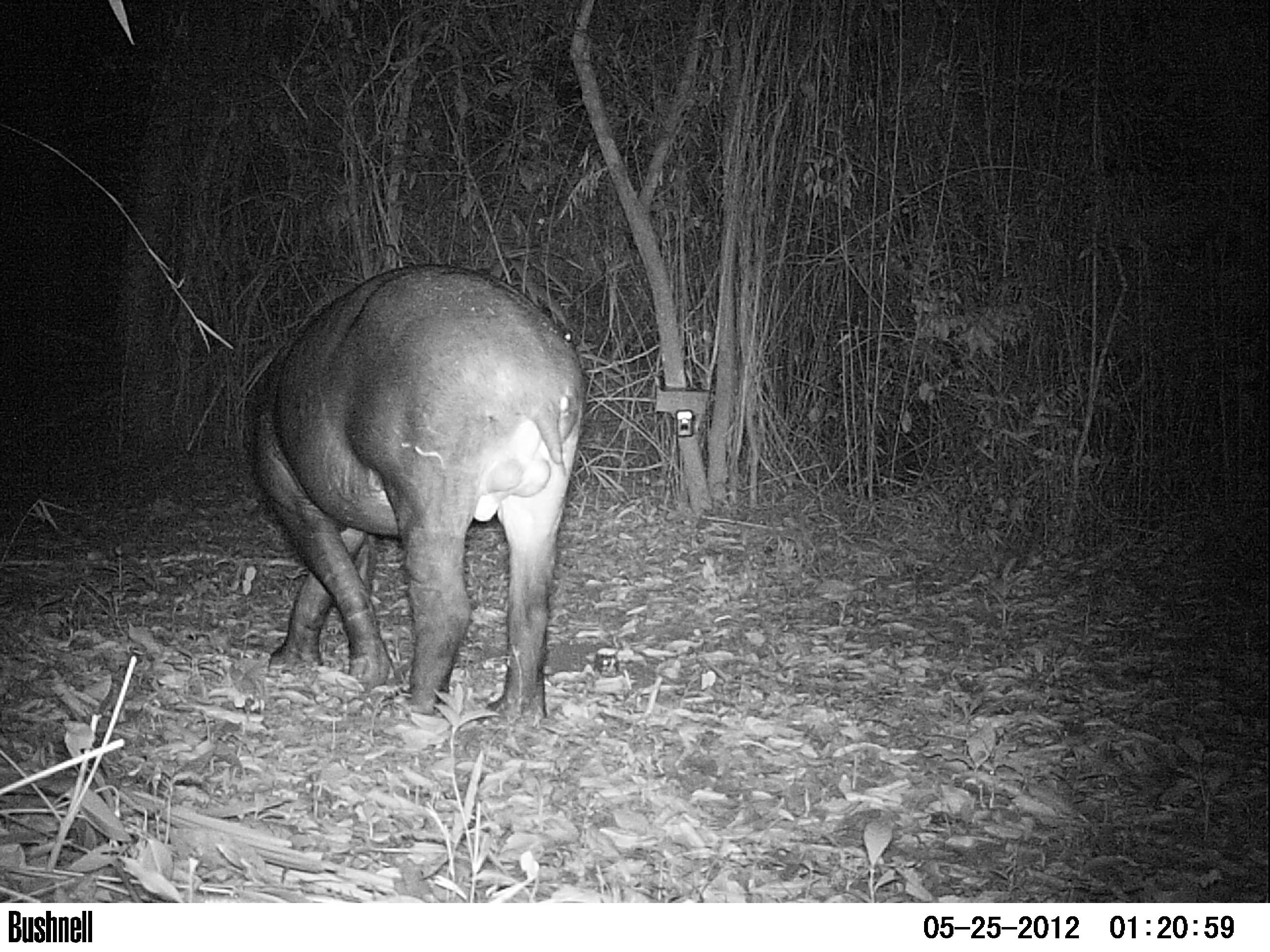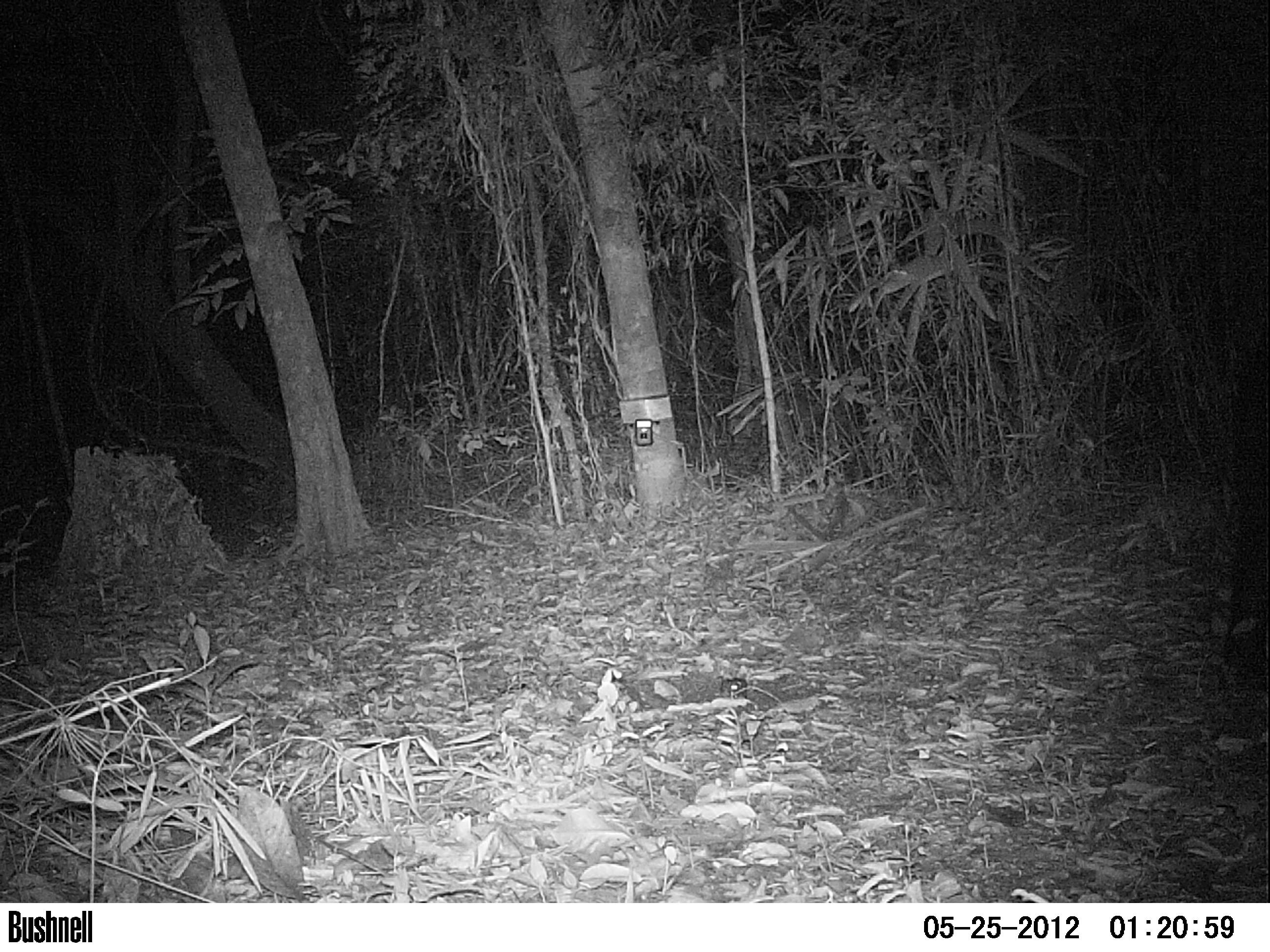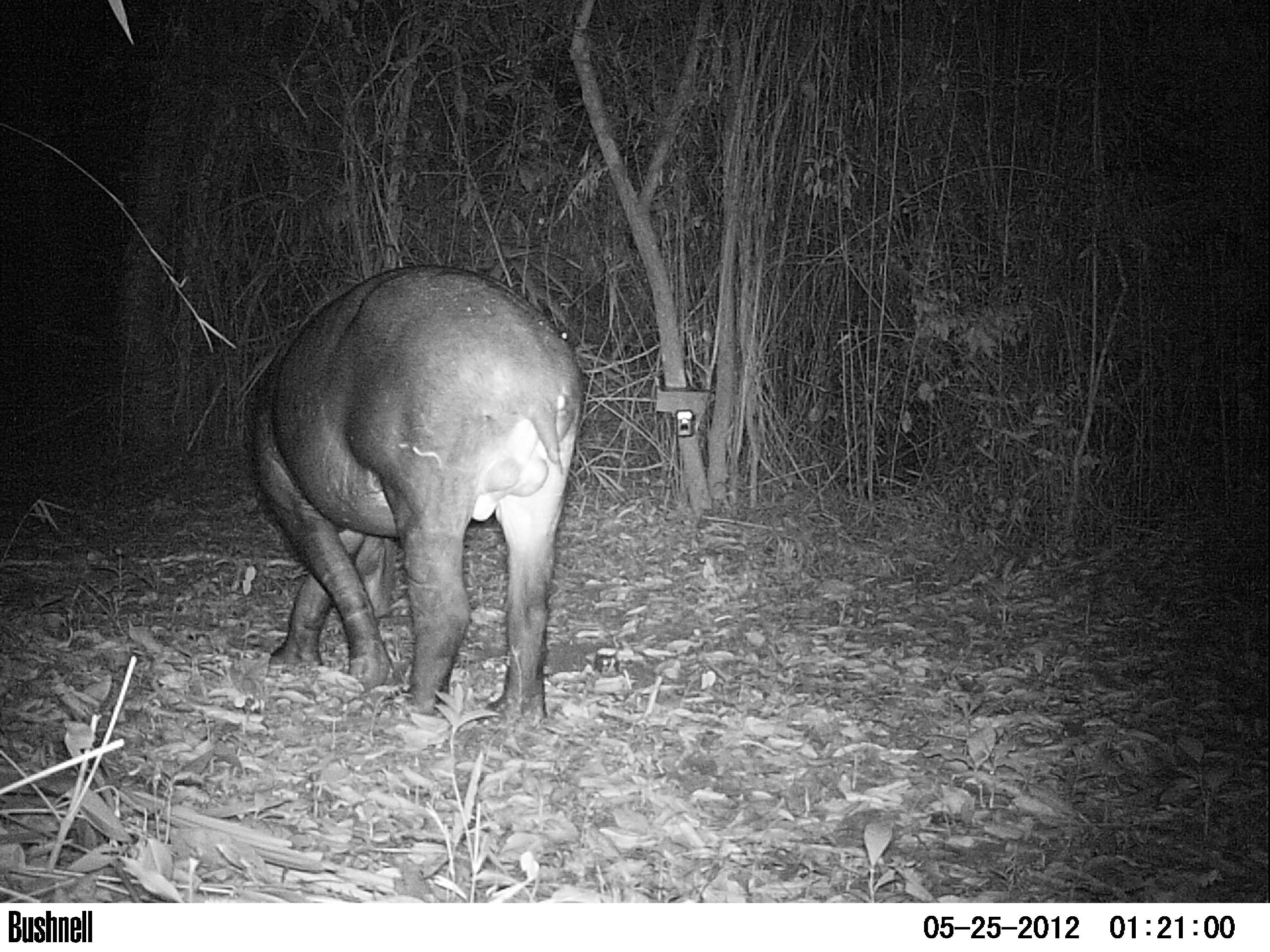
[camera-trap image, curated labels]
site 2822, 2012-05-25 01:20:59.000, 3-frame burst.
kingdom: Animalia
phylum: Chordata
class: Mammalia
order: Perissodactyla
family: Tapiridae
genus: Tapirus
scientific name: Tapirus bairdii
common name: baird's tapir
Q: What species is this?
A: Tapirus bairdii (baird's tapir).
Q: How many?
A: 1.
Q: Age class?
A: Adult.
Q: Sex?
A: Male.